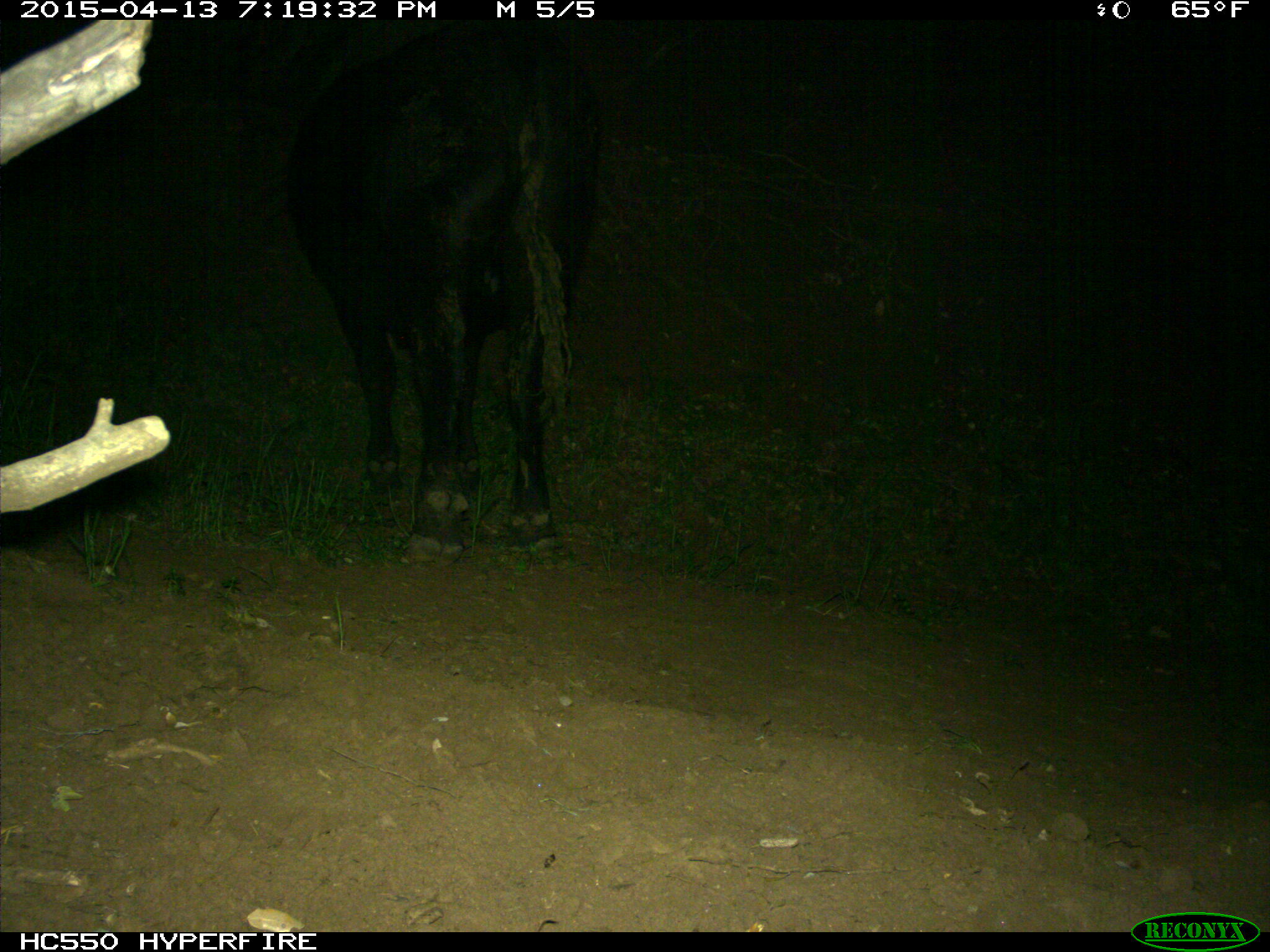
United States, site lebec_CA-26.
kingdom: Animalia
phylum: Chordata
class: Mammalia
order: Artiodactyla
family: Bovidae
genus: Bos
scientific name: Bos taurus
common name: domestic cow